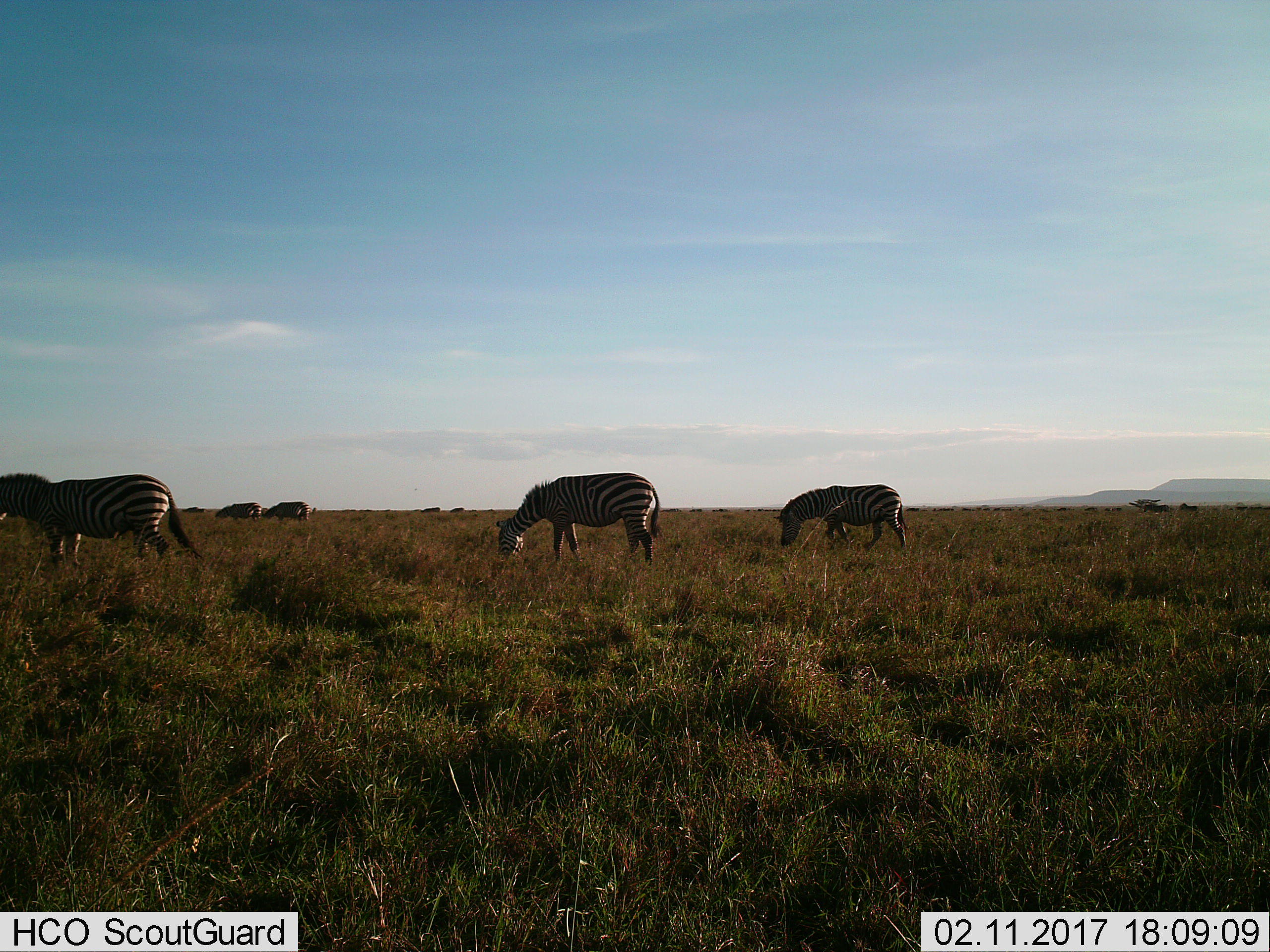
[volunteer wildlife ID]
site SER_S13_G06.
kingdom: Animalia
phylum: Chordata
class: Mammalia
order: Perissodactyla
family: Equidae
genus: Equus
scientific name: Equus quagga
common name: plains zebra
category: zebraplains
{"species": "zebraplains (plains zebra) (Equus quagga)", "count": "5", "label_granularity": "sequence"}